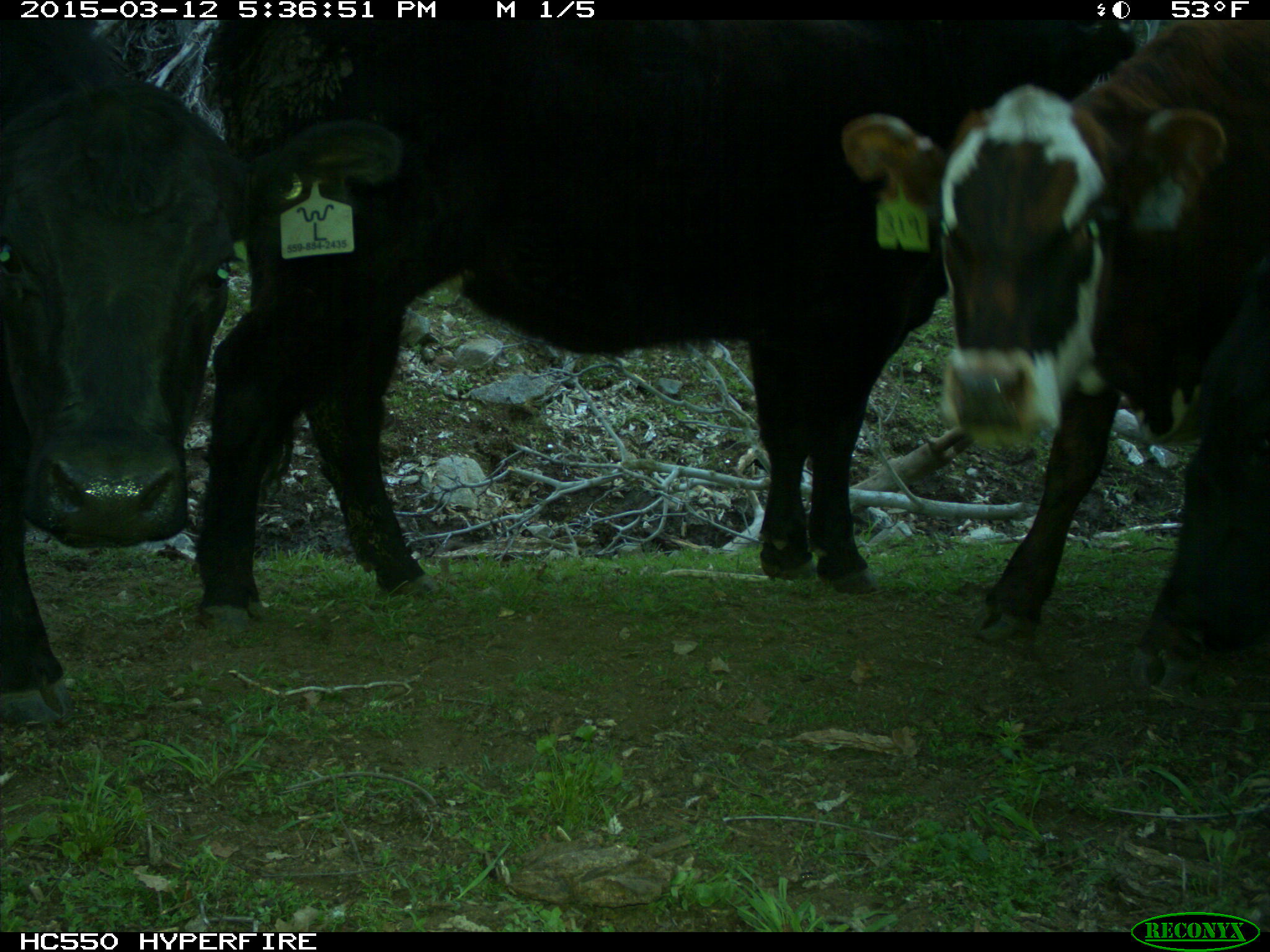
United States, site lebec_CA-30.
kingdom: Animalia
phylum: Chordata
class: Mammalia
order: Artiodactyla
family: Bovidae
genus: Bos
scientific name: Bos taurus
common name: domestic cow